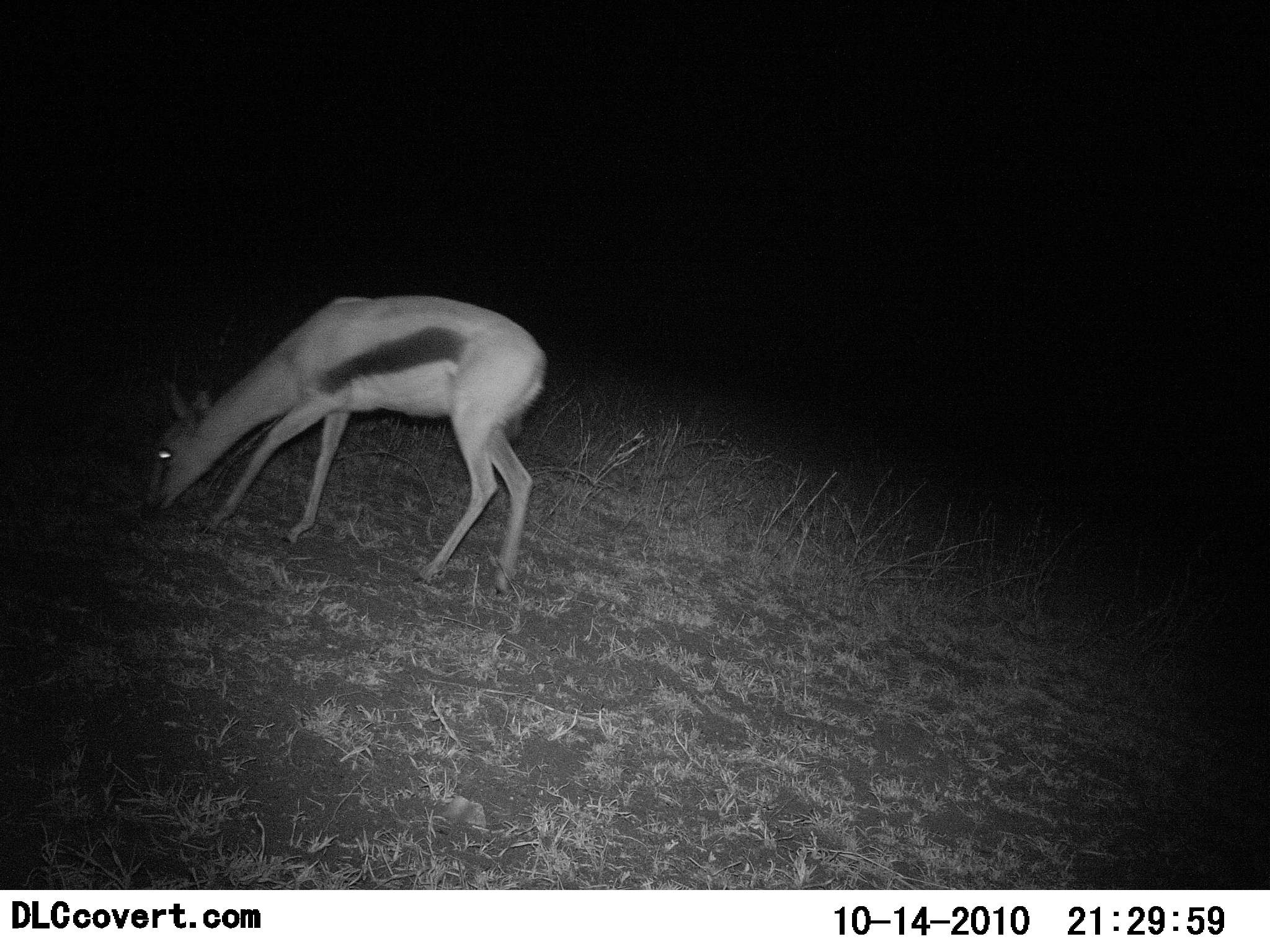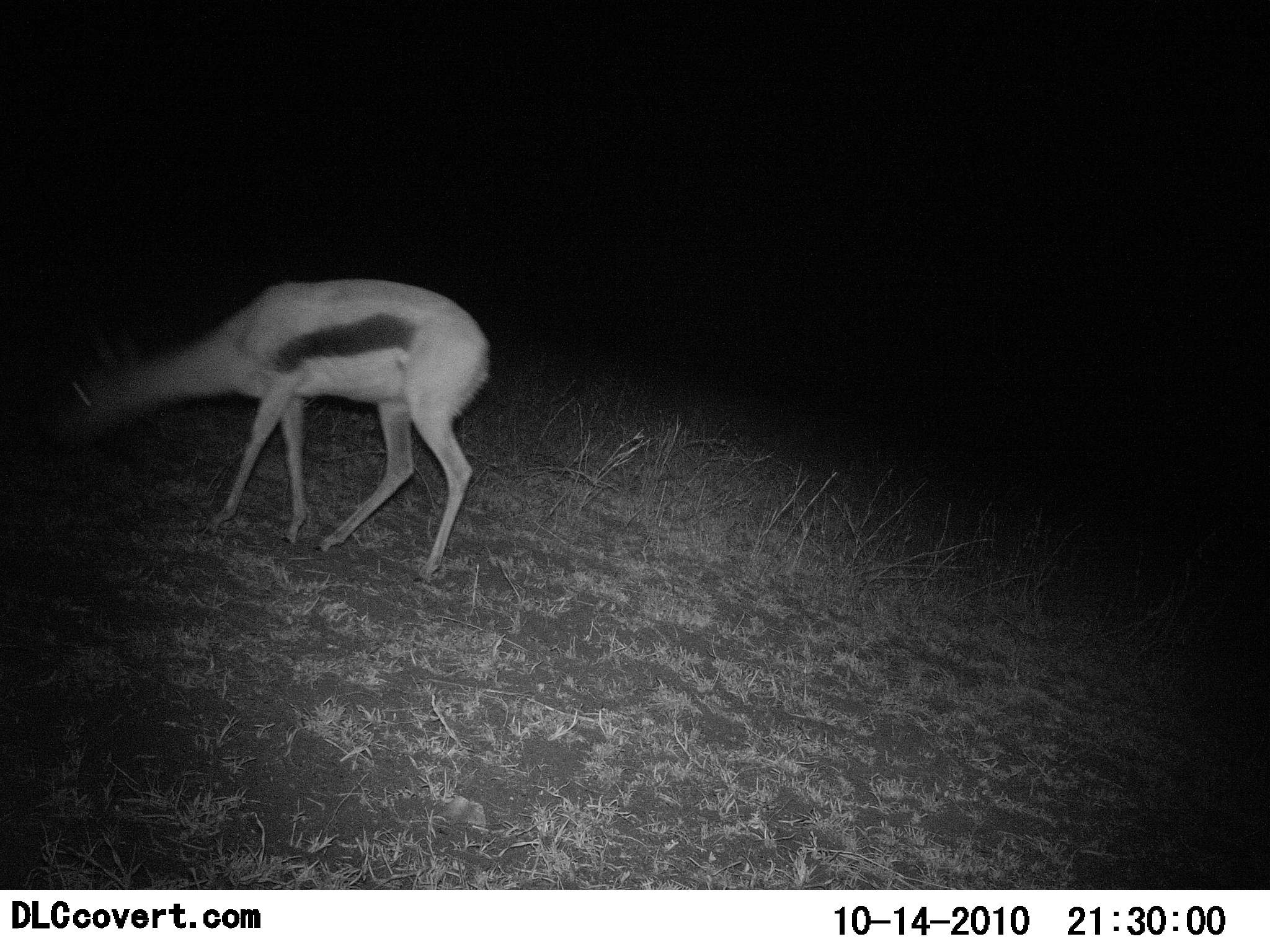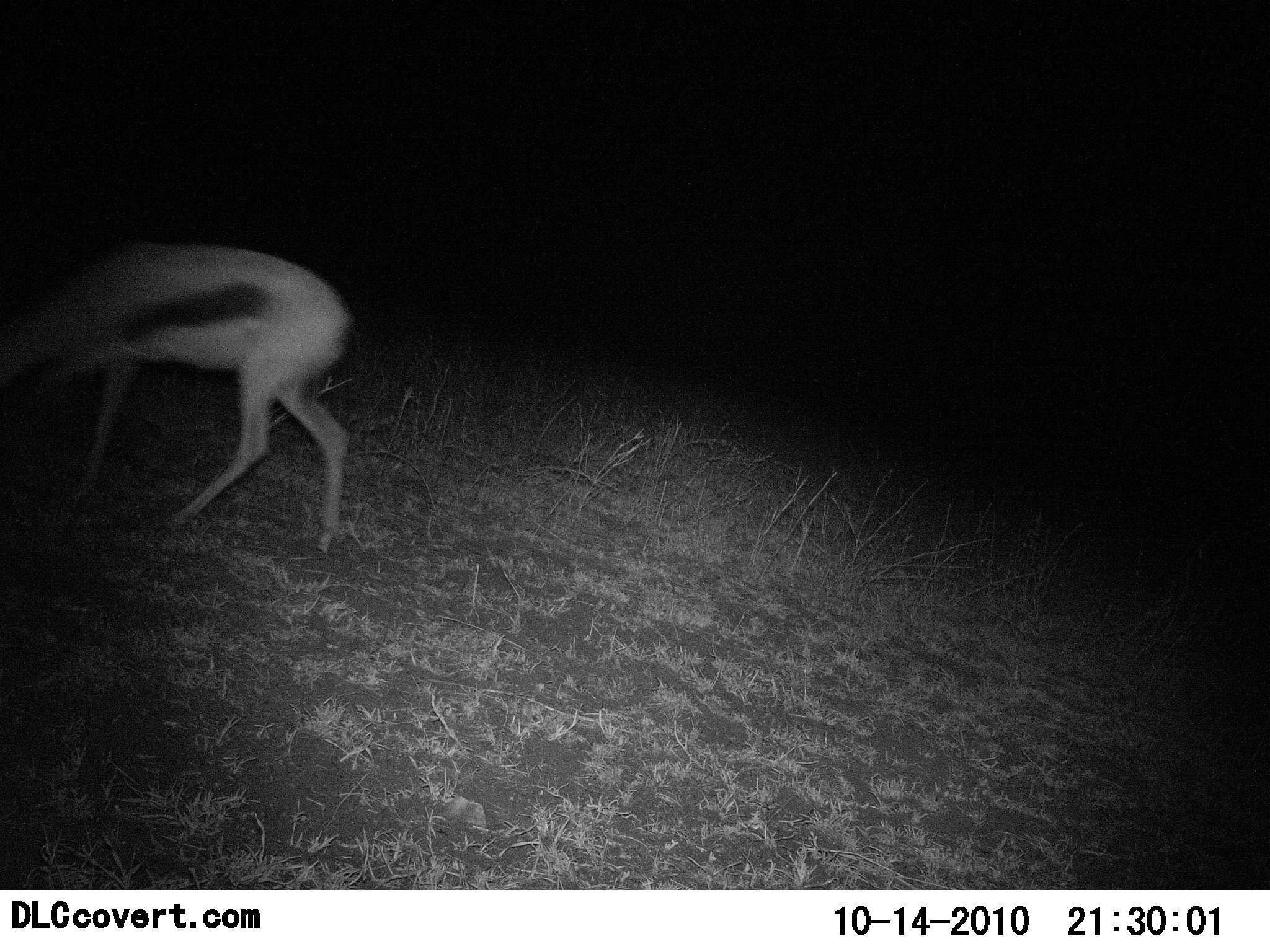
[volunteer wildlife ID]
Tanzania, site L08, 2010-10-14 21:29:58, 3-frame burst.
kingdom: Animalia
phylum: Chordata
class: Mammalia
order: Artiodactyla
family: Bovidae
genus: Eudorcas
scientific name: Eudorcas thomsonii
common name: thomson's gazelle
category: gazellethomsons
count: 1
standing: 11%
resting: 0%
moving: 42%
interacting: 0%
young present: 0%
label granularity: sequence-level